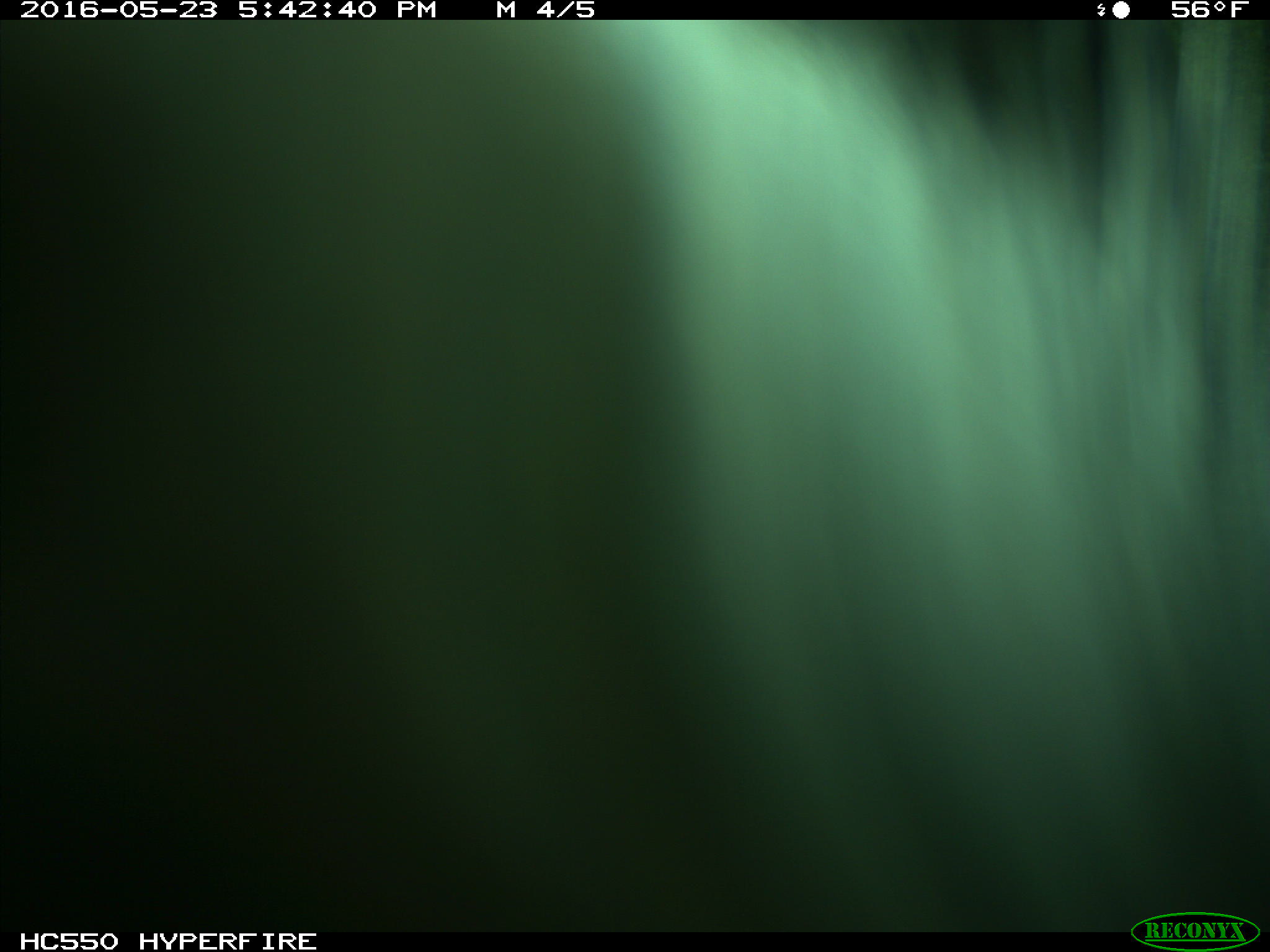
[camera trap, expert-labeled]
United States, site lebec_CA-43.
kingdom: Animalia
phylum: Chordata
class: Mammalia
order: Artiodactyla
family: Bovidae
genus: Bos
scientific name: Bos taurus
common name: domestic cow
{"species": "Bos taurus (domestic cow)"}